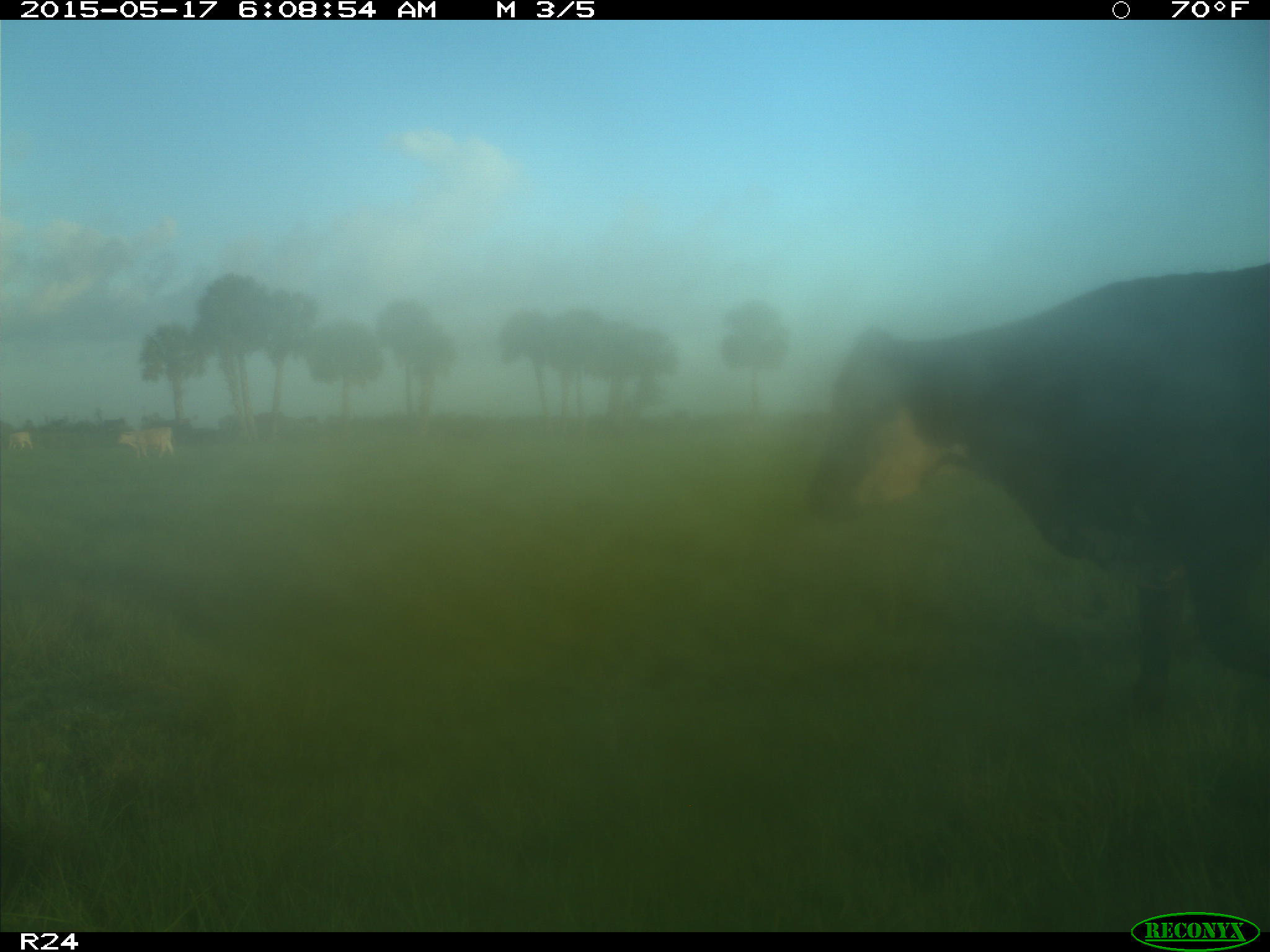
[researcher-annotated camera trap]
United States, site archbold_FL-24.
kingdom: Animalia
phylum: Chordata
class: Mammalia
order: Artiodactyla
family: Bovidae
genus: Bos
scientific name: Bos taurus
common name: domestic cow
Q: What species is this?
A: Bos taurus (domestic cow).